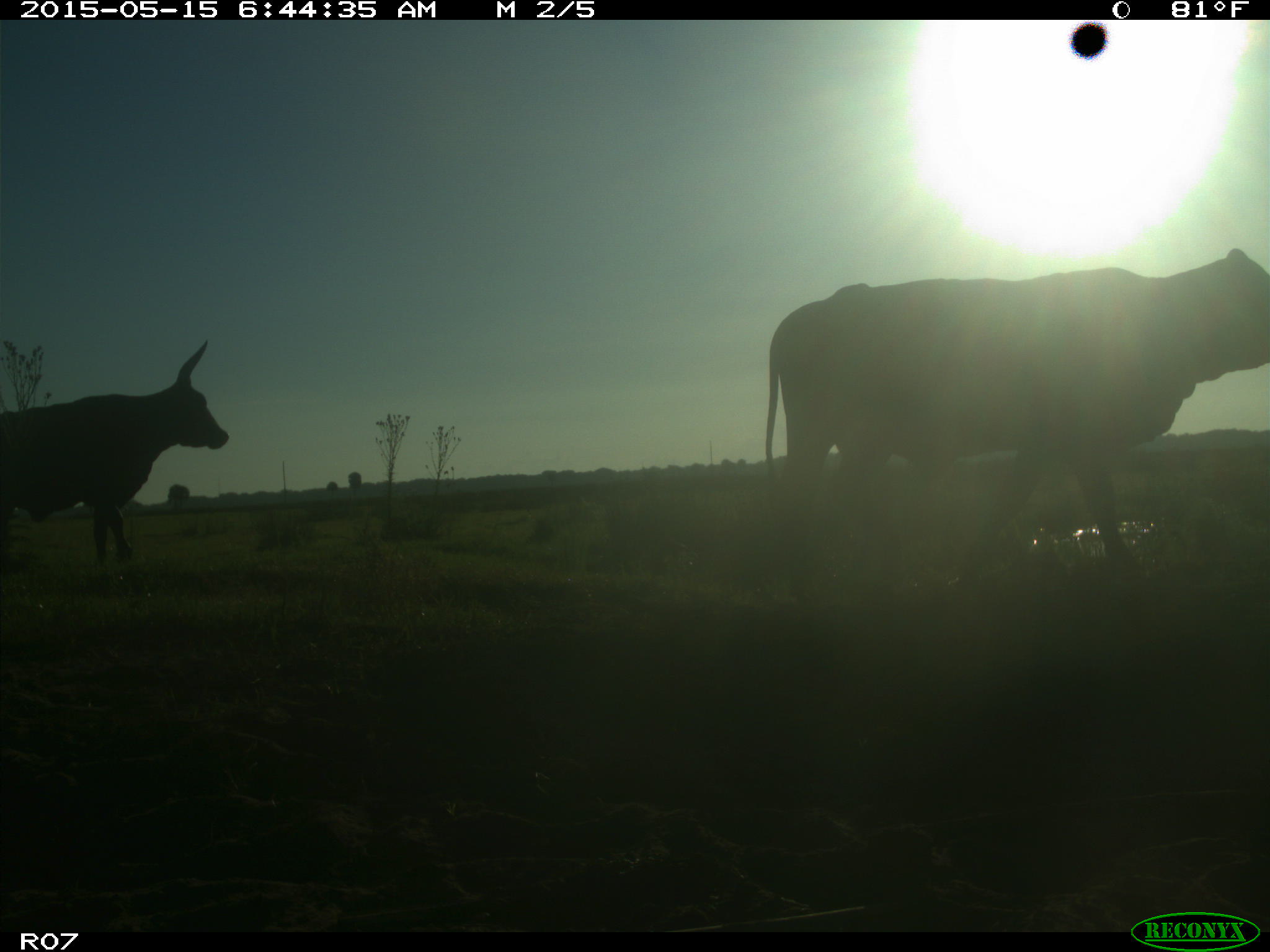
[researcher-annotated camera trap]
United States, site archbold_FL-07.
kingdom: Animalia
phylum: Chordata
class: Mammalia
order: Artiodactyla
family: Bovidae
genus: Bos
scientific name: Bos taurus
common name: domestic cow